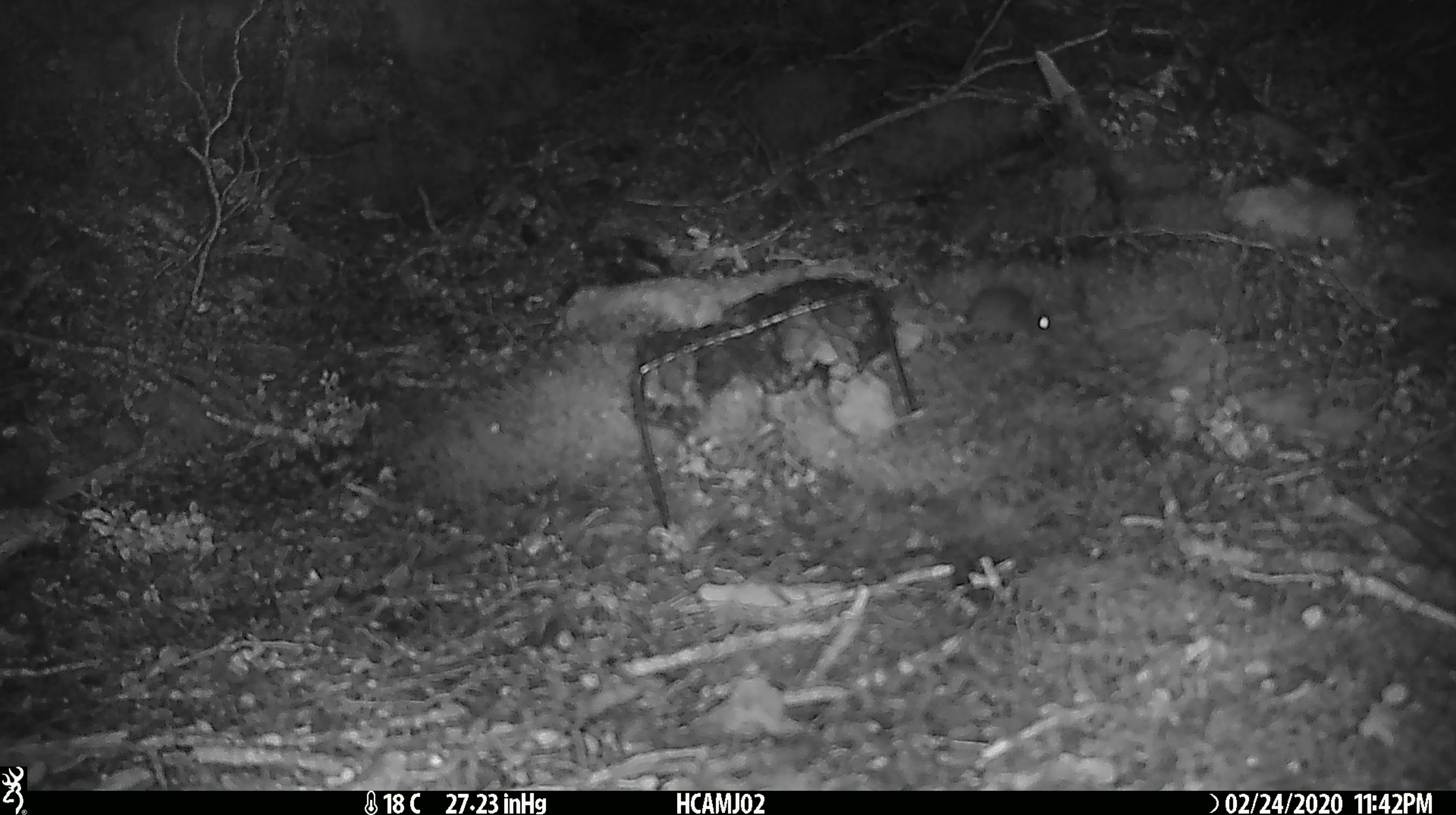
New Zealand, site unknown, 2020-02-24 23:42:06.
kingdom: Animalia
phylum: Chordata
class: Mammalia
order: Rodentia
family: Muridae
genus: Mus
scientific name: Mus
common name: mouse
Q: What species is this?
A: Mouse (Mus).